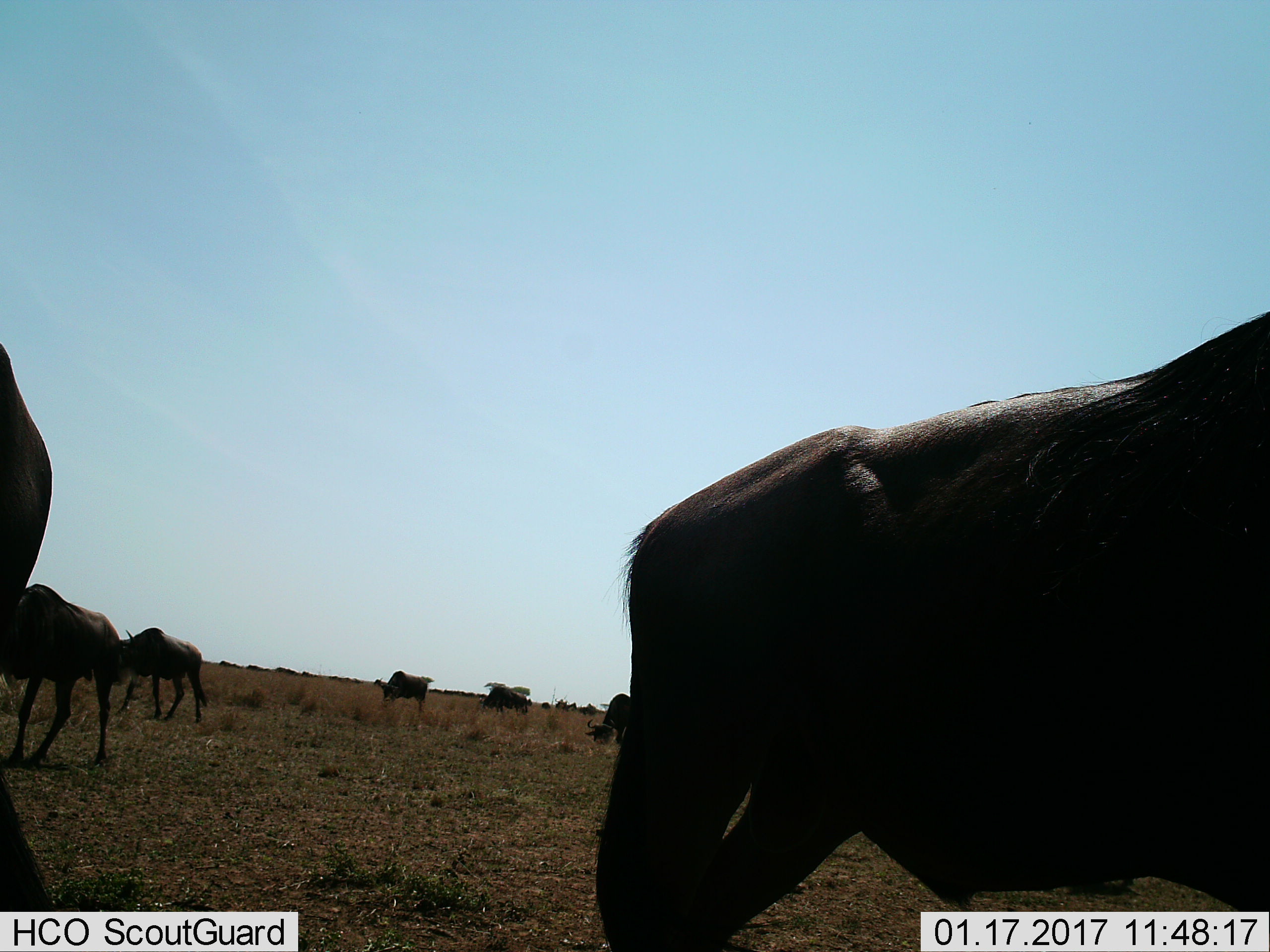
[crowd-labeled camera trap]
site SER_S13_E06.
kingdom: Animalia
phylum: Chordata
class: Mammalia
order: Artiodactyla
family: Bovidae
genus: Connochaetes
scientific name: Connochaetes taurinus taurinus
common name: blue wildebeest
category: wildebeestblue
Wildebeestblue (blue wildebeest) (Connochaetes taurinus taurinus), count 7. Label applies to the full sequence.